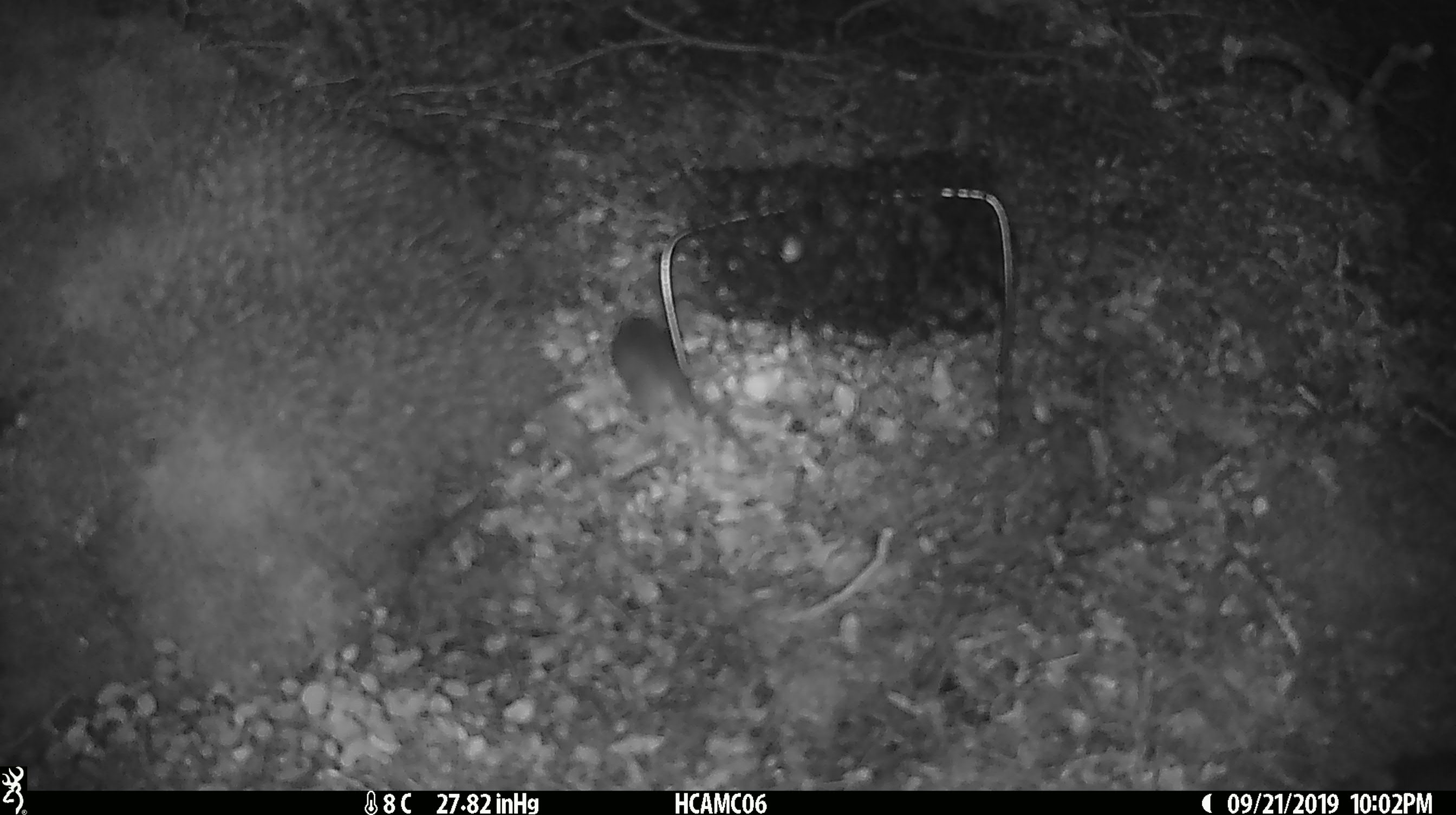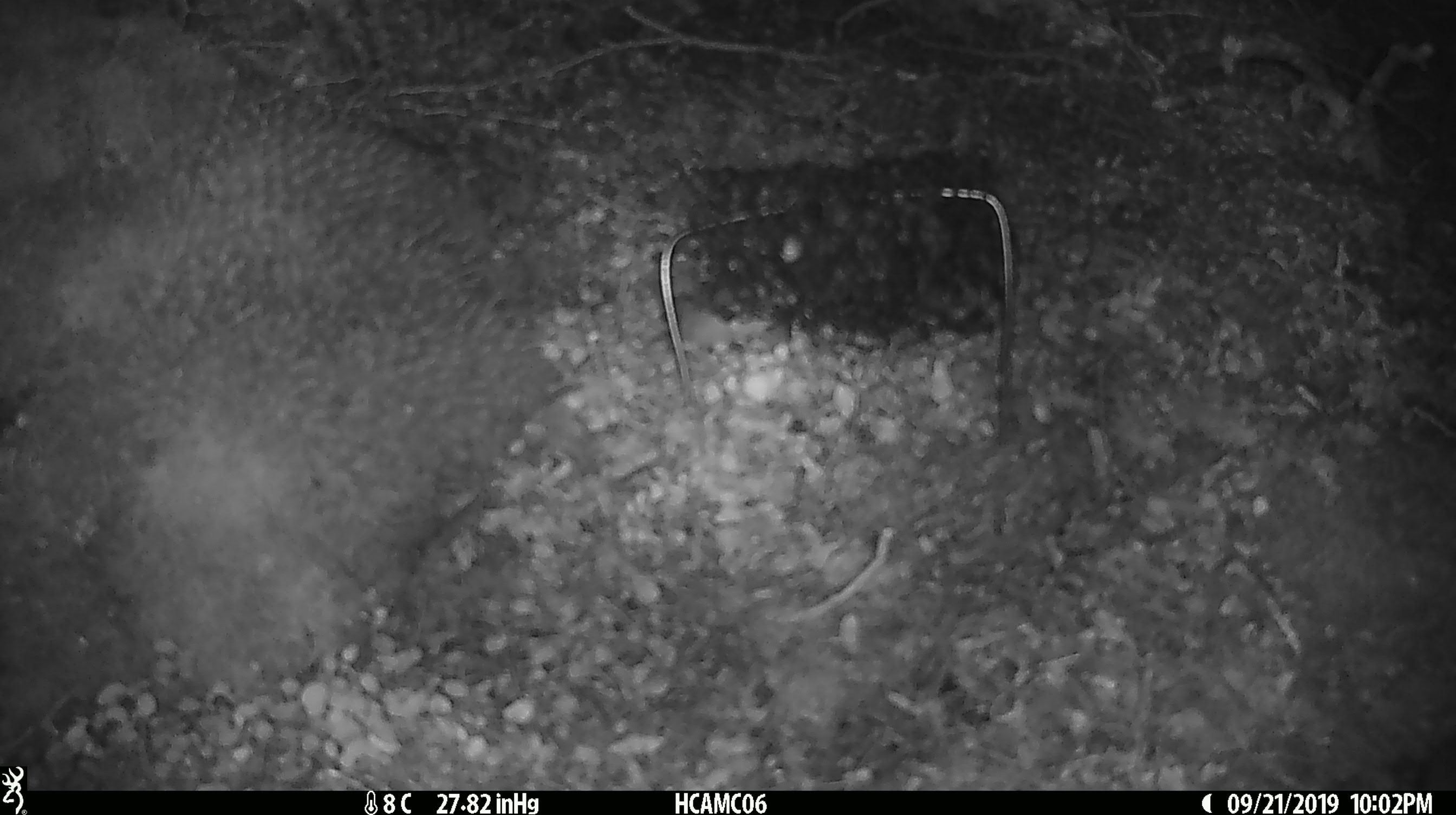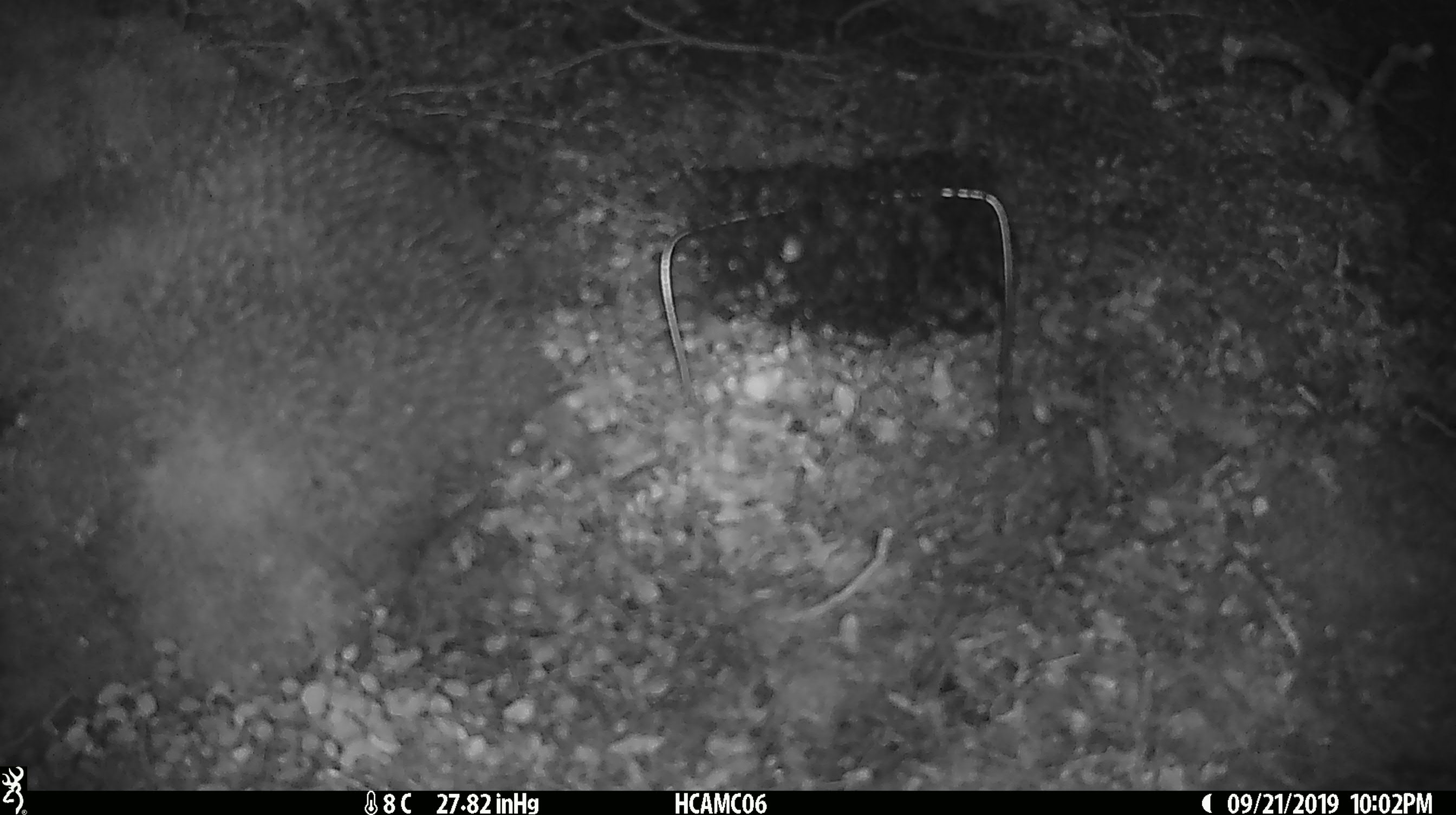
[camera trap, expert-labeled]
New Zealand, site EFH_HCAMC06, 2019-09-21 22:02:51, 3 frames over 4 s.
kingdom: Animalia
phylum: Chordata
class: Mammalia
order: Rodentia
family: Muridae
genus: Mus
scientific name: Mus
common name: mouse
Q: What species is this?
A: Mouse (Mus).